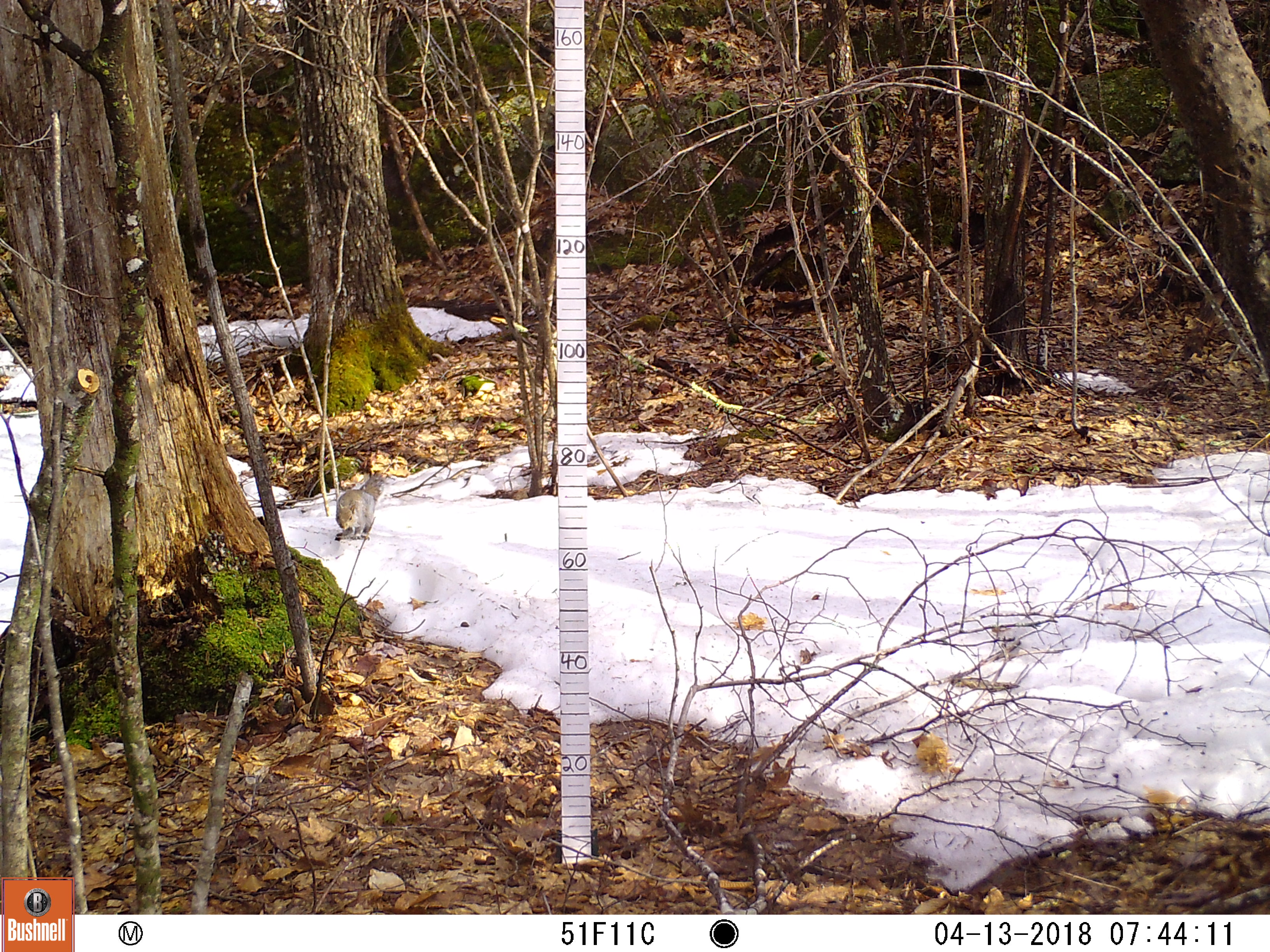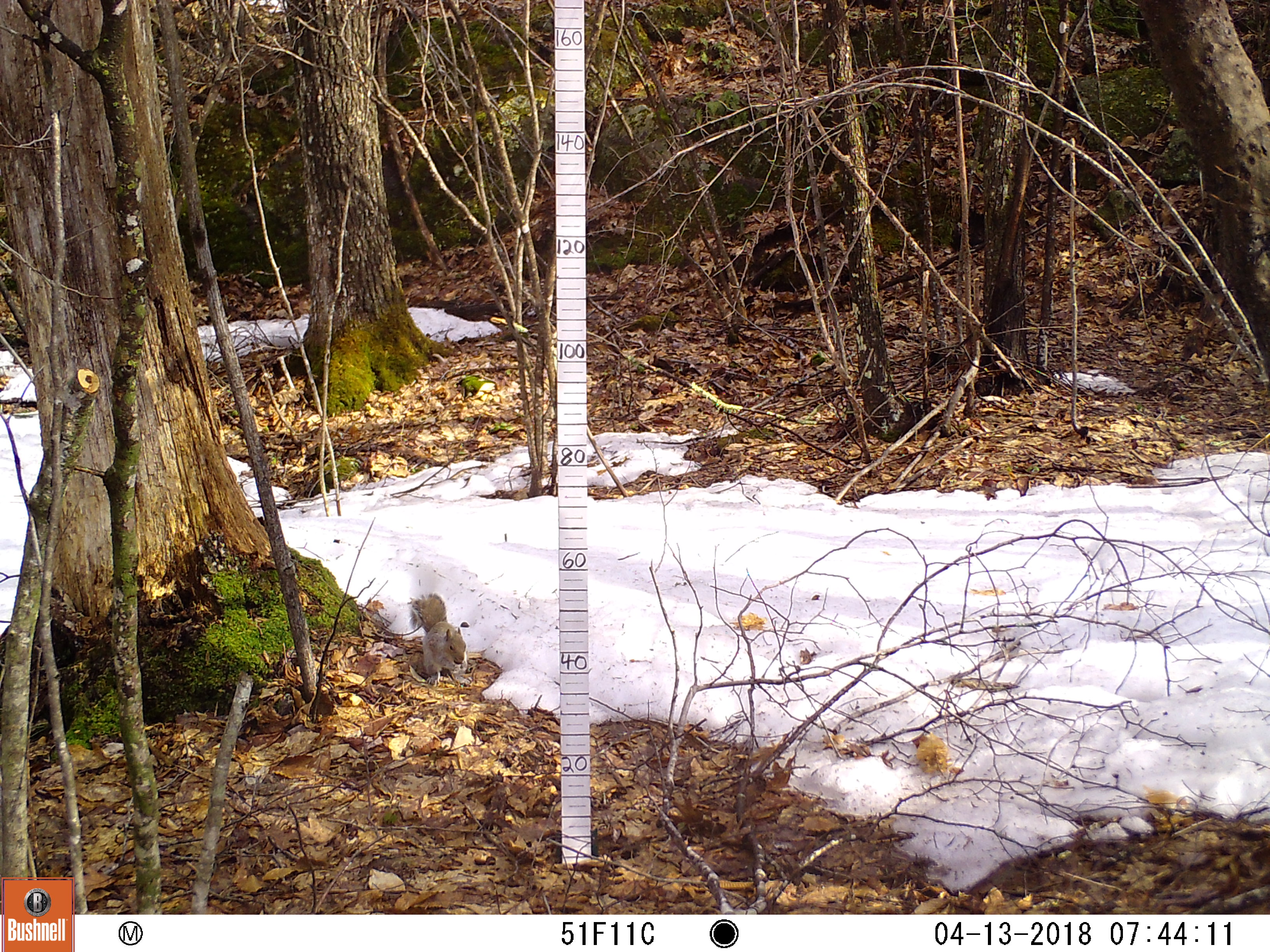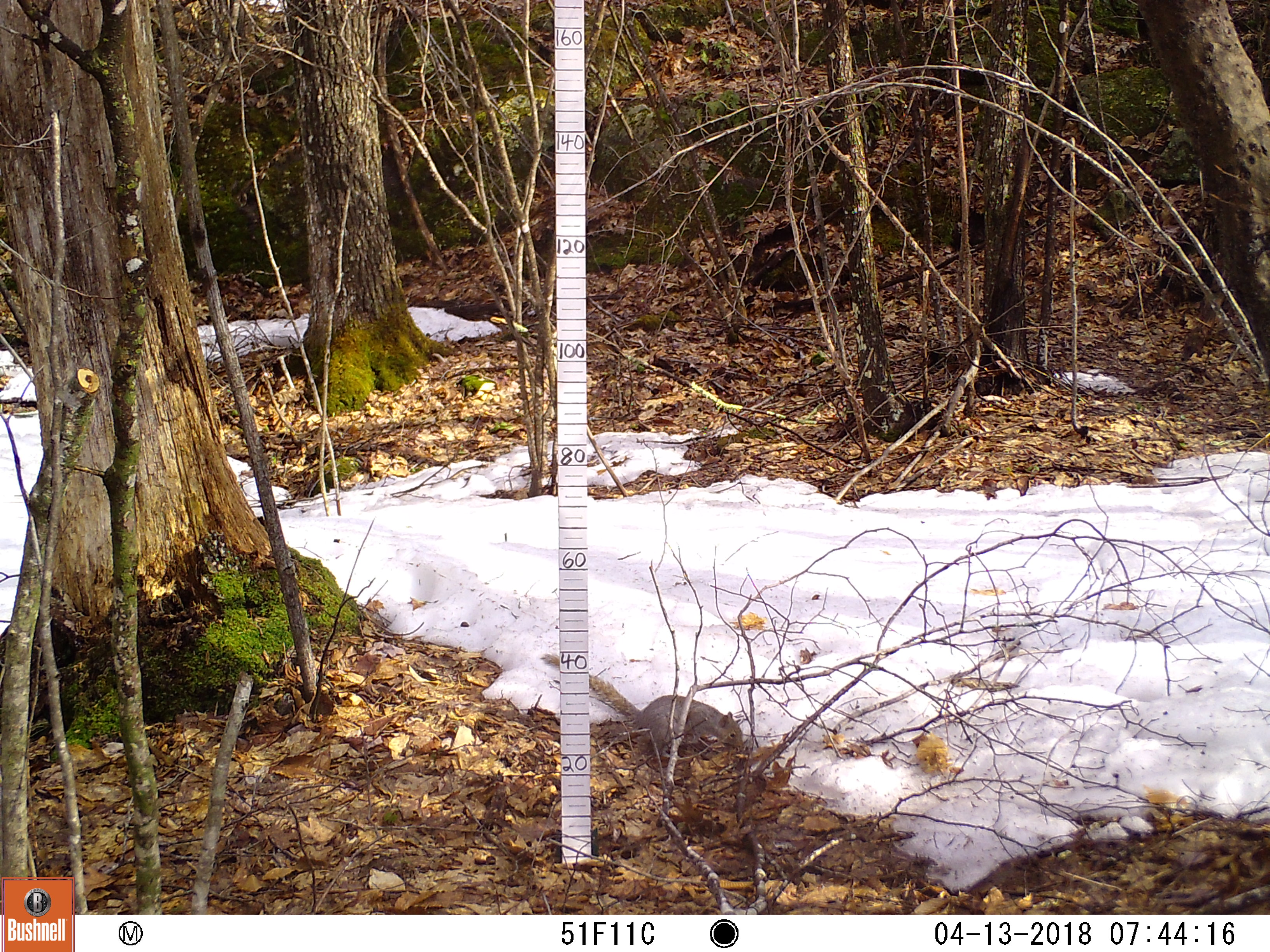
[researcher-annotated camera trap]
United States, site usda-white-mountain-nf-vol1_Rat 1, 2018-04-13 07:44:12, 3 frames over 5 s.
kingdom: Animalia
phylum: Chordata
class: Mammalia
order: Rodentia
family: Sciuridae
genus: Sciurus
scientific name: Sciurus carolinensis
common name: gray squirrel